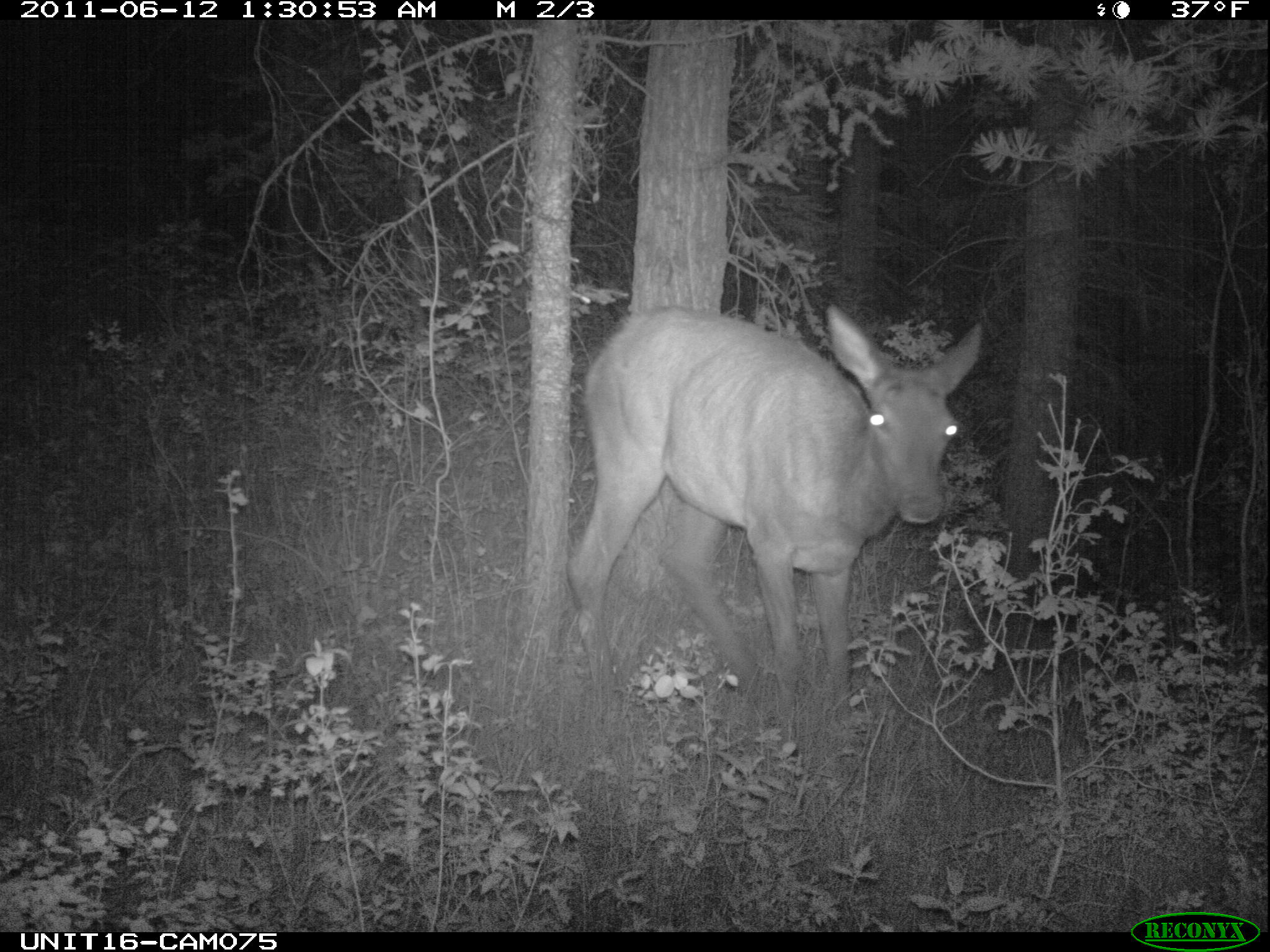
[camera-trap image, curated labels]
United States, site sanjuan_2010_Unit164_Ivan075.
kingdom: Animalia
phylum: Chordata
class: Mammalia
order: Artiodactyla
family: Cervidae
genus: Cervus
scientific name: Cervus elaphus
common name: red deer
Cervus elaphus (red deer).